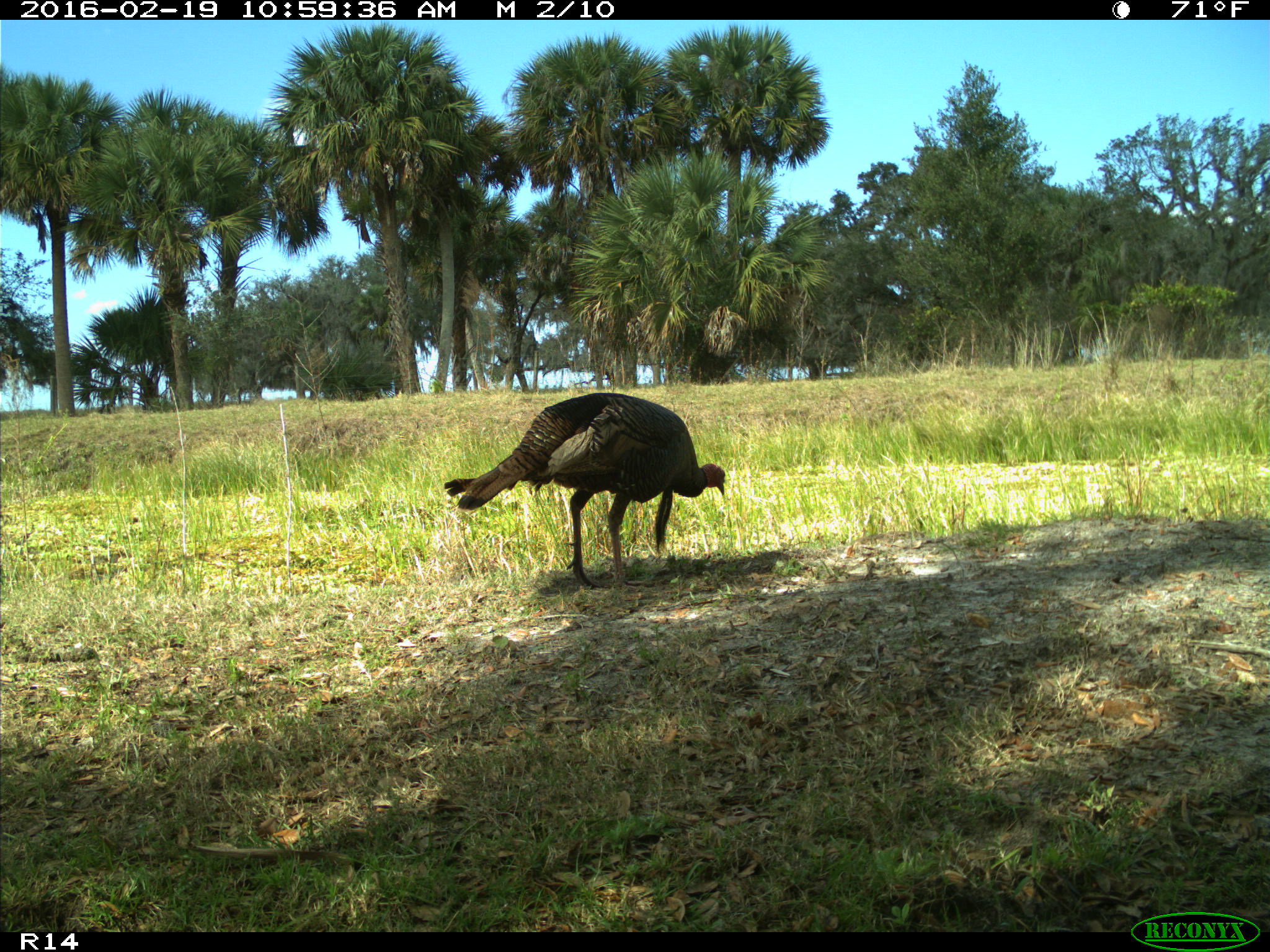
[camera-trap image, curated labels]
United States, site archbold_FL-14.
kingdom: Animalia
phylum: Chordata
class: Aves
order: Galliformes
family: Phasianidae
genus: Meleagris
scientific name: Meleagris gallopavo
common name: wild turkey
Meleagris gallopavo (wild turkey).